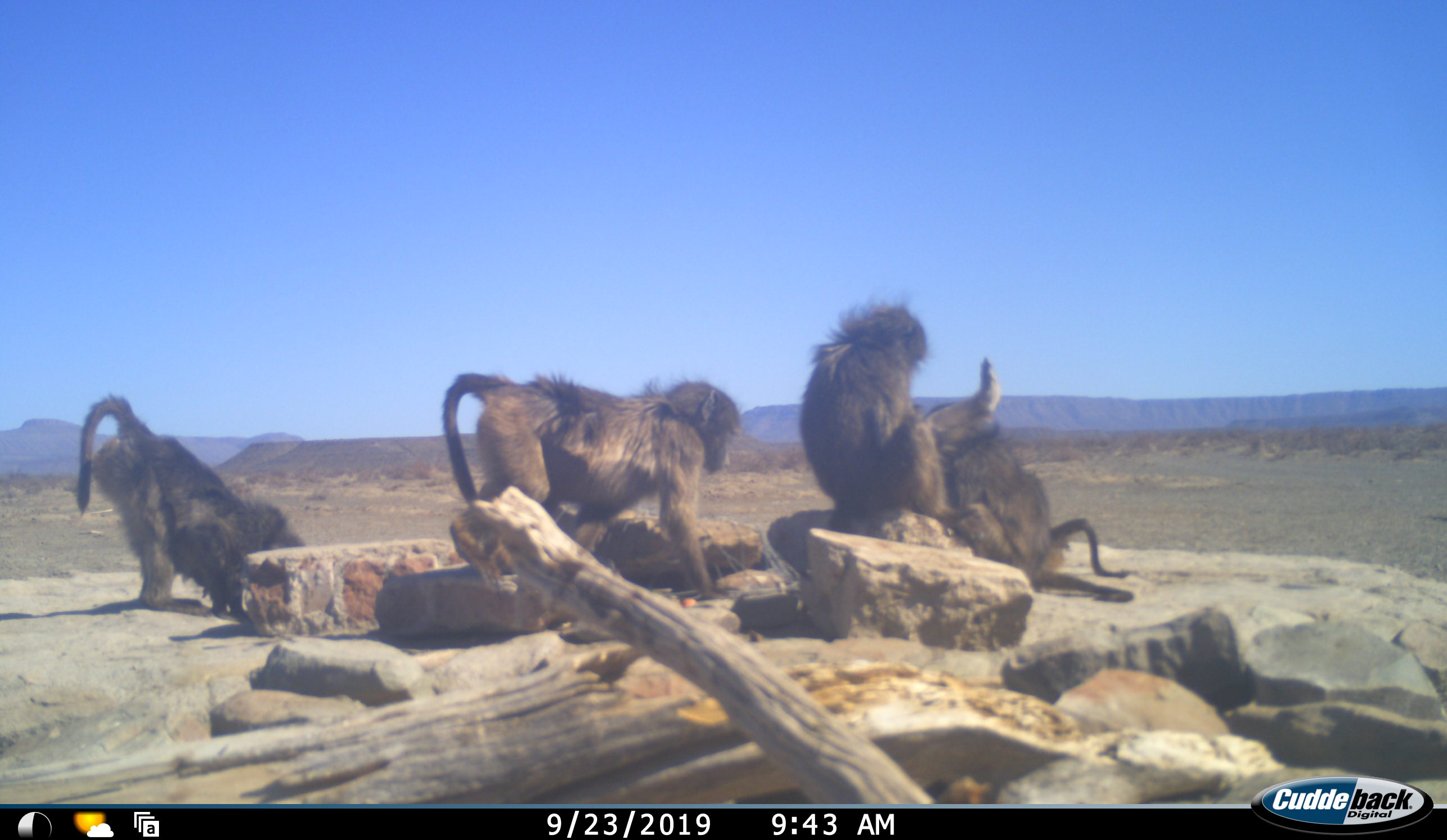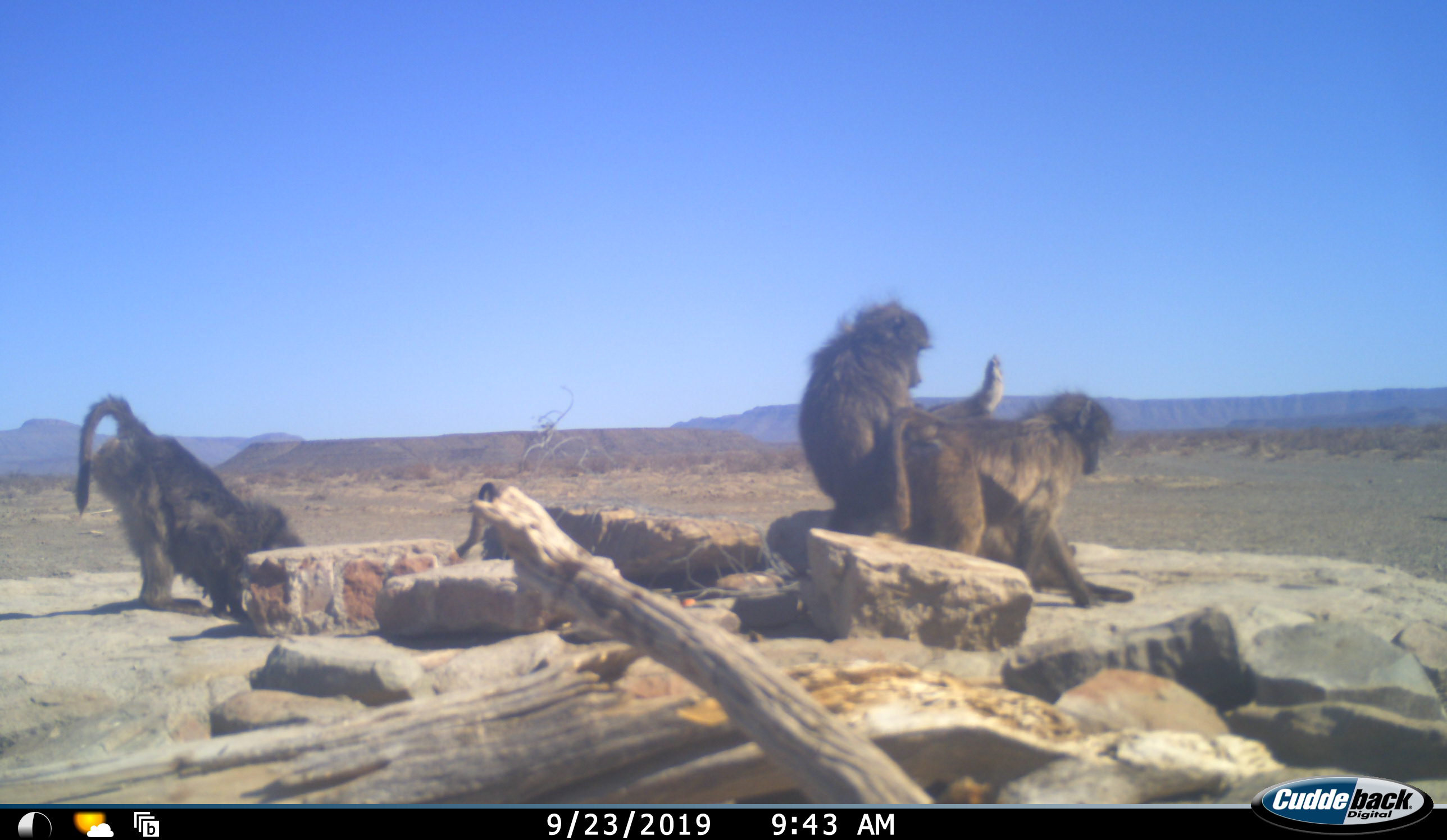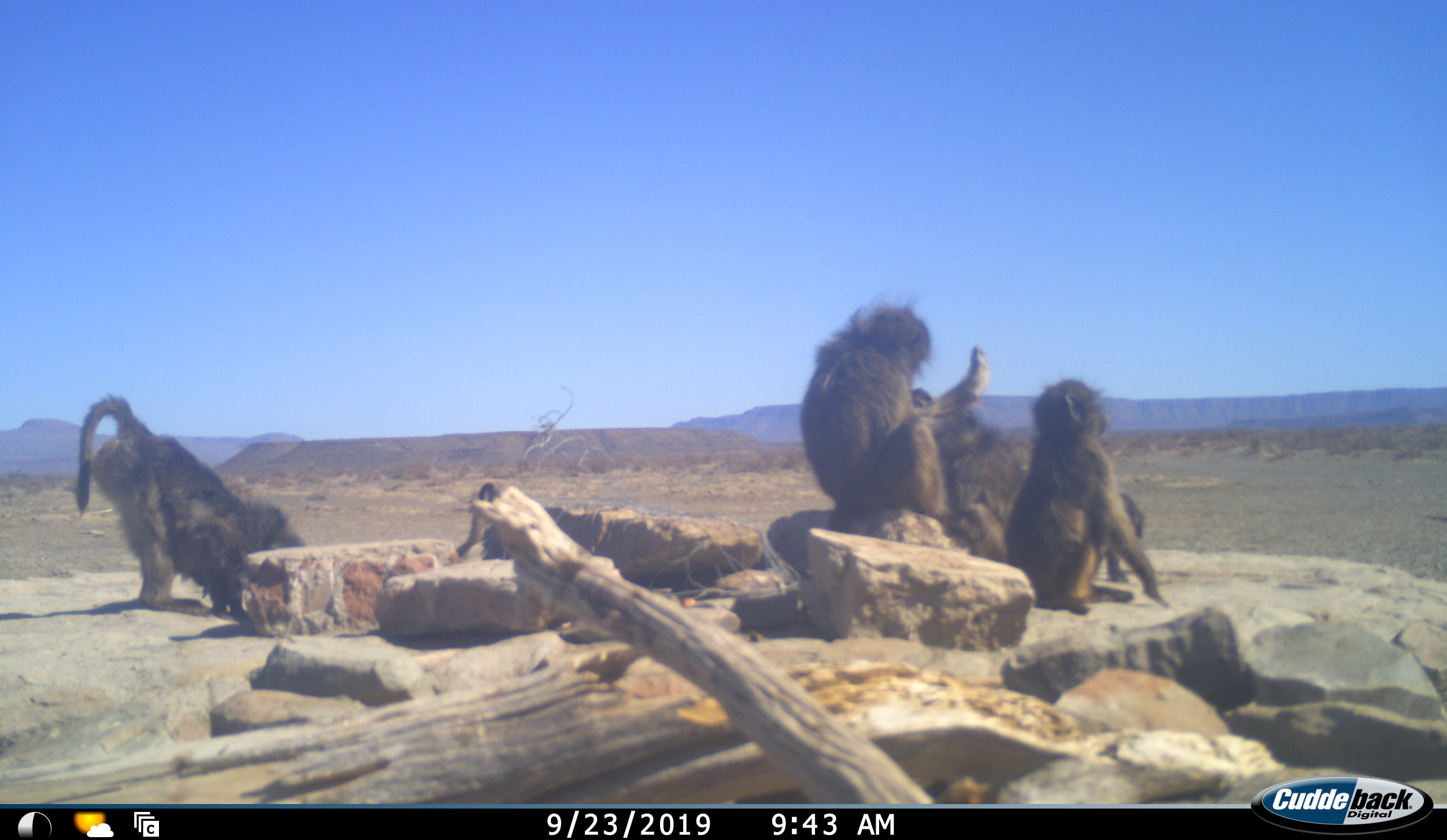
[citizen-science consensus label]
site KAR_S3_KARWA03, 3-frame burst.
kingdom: Animalia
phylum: Chordata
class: Mammalia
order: Primates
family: Cercopithecidae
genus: Papio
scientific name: Papio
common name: baboon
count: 5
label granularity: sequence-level